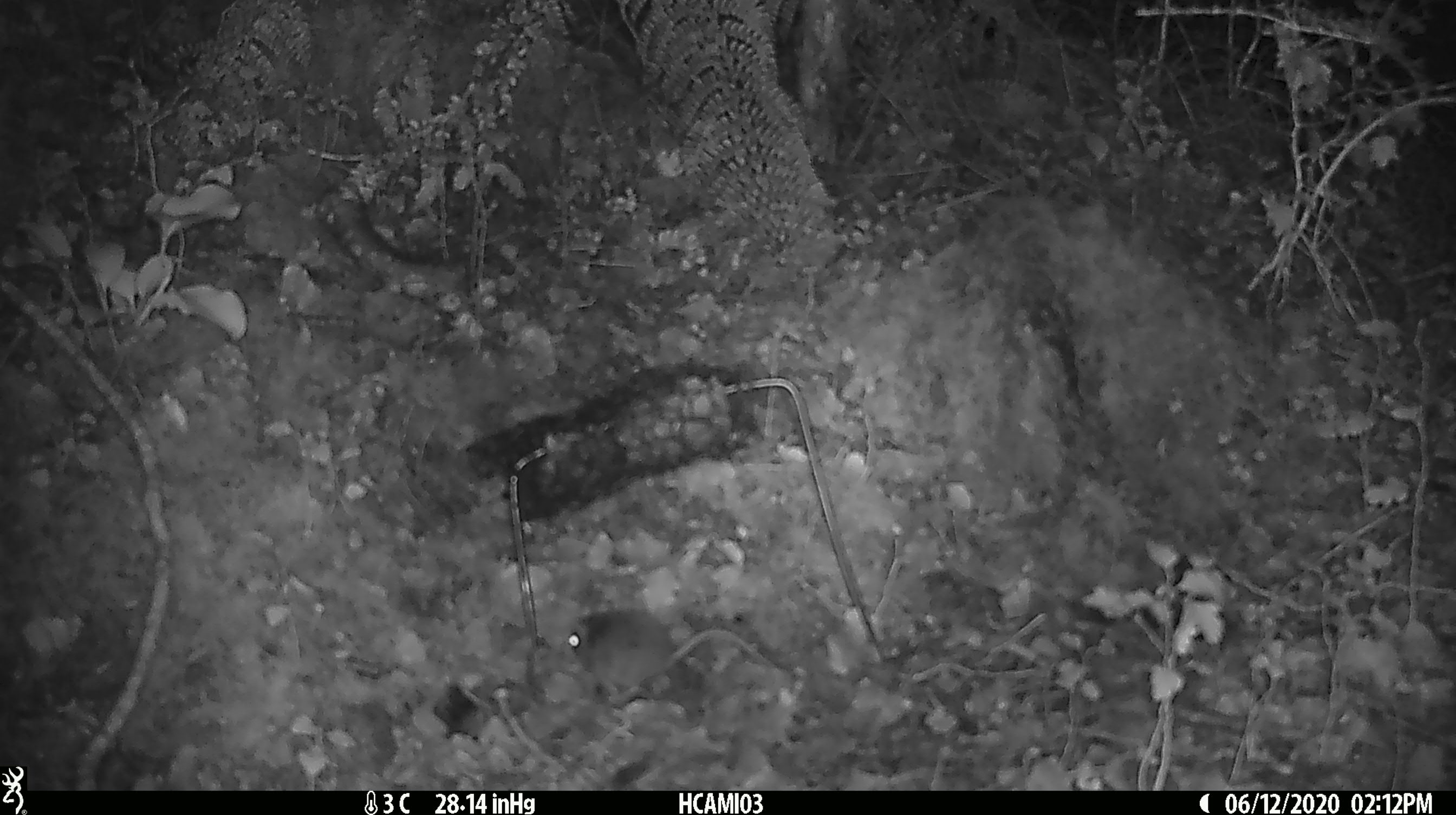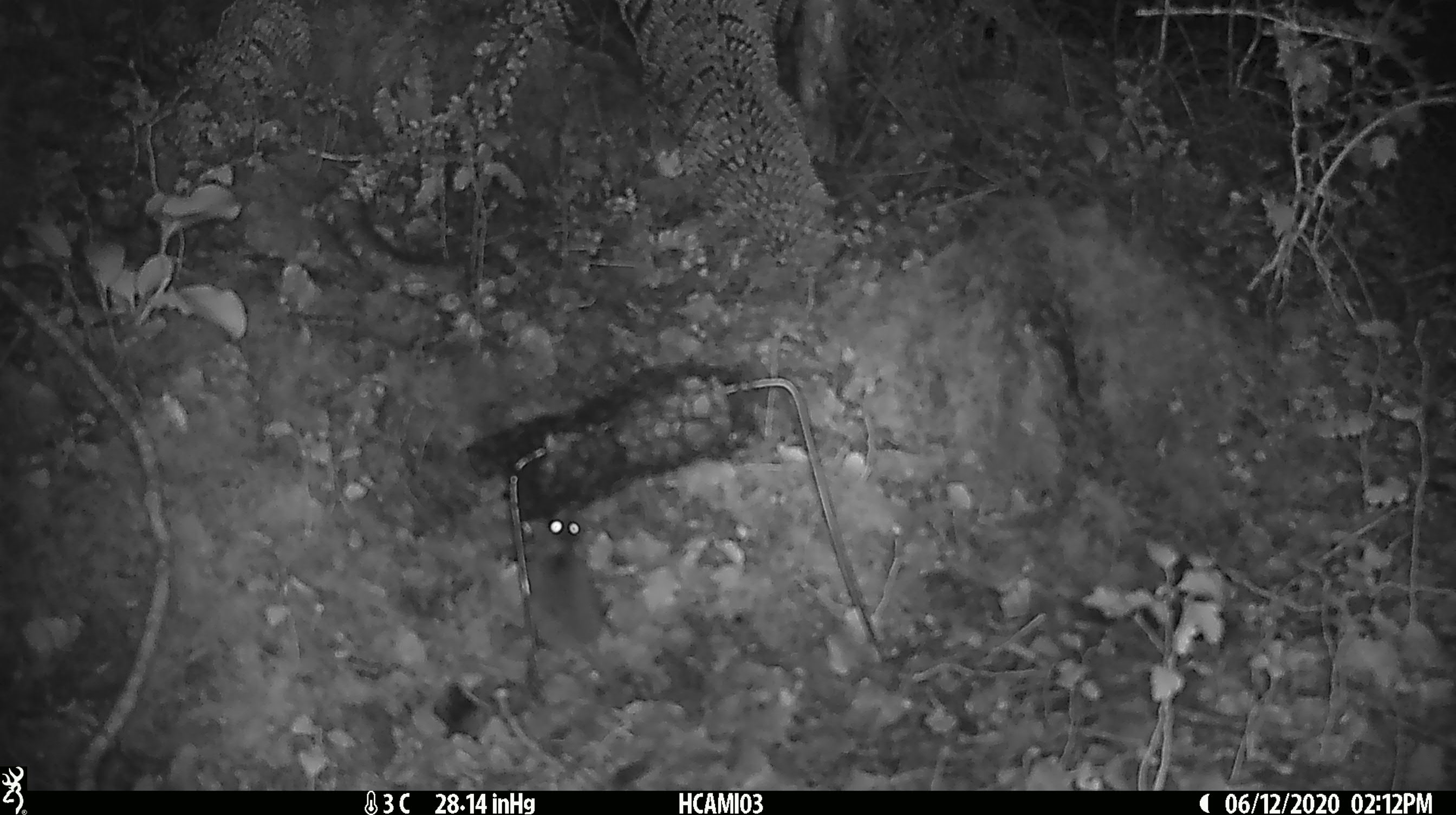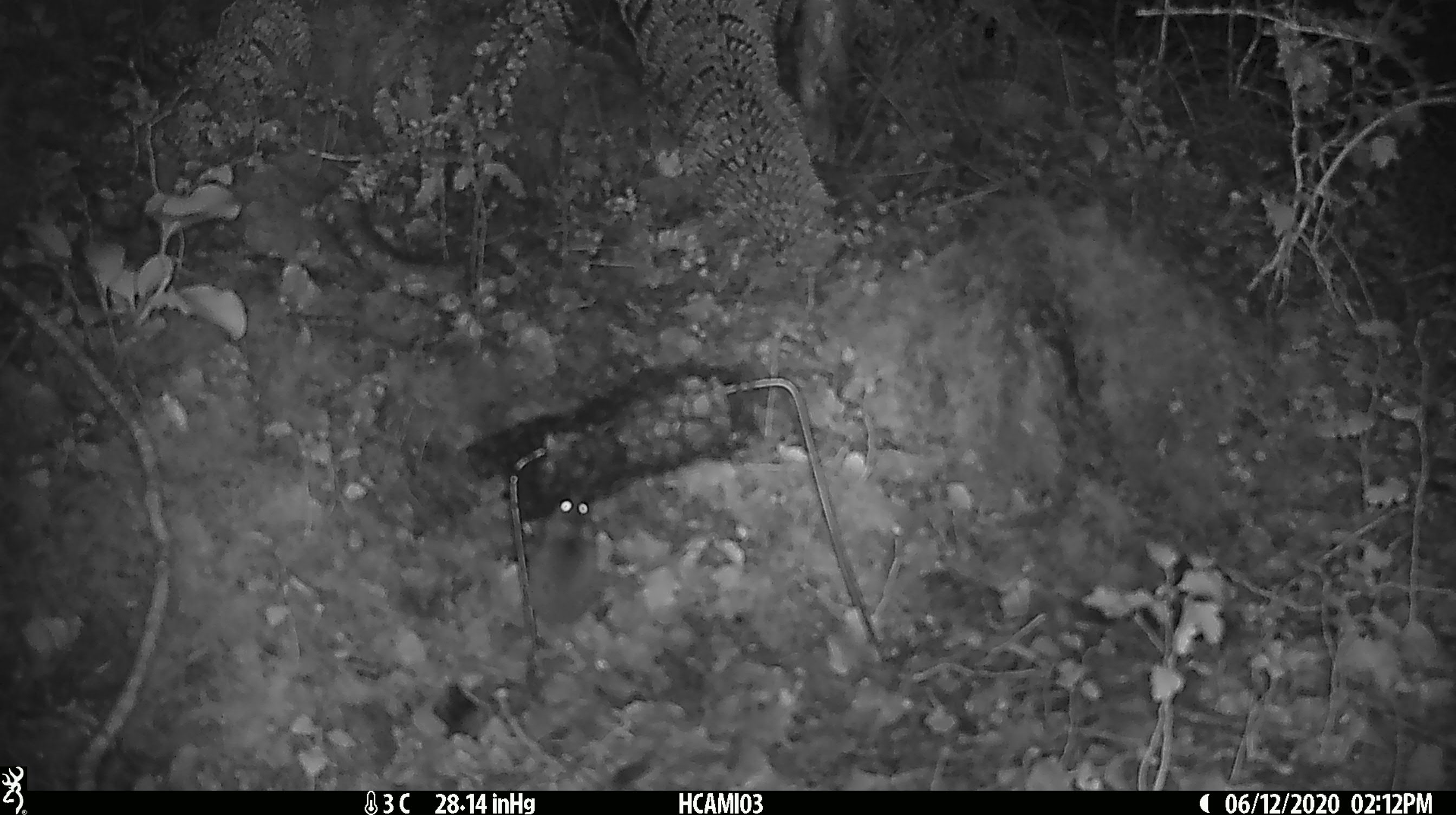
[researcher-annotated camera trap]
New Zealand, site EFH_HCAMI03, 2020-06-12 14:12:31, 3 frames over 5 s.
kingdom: Animalia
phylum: Chordata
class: Mammalia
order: Rodentia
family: Muridae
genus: Mus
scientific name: Mus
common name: mouse